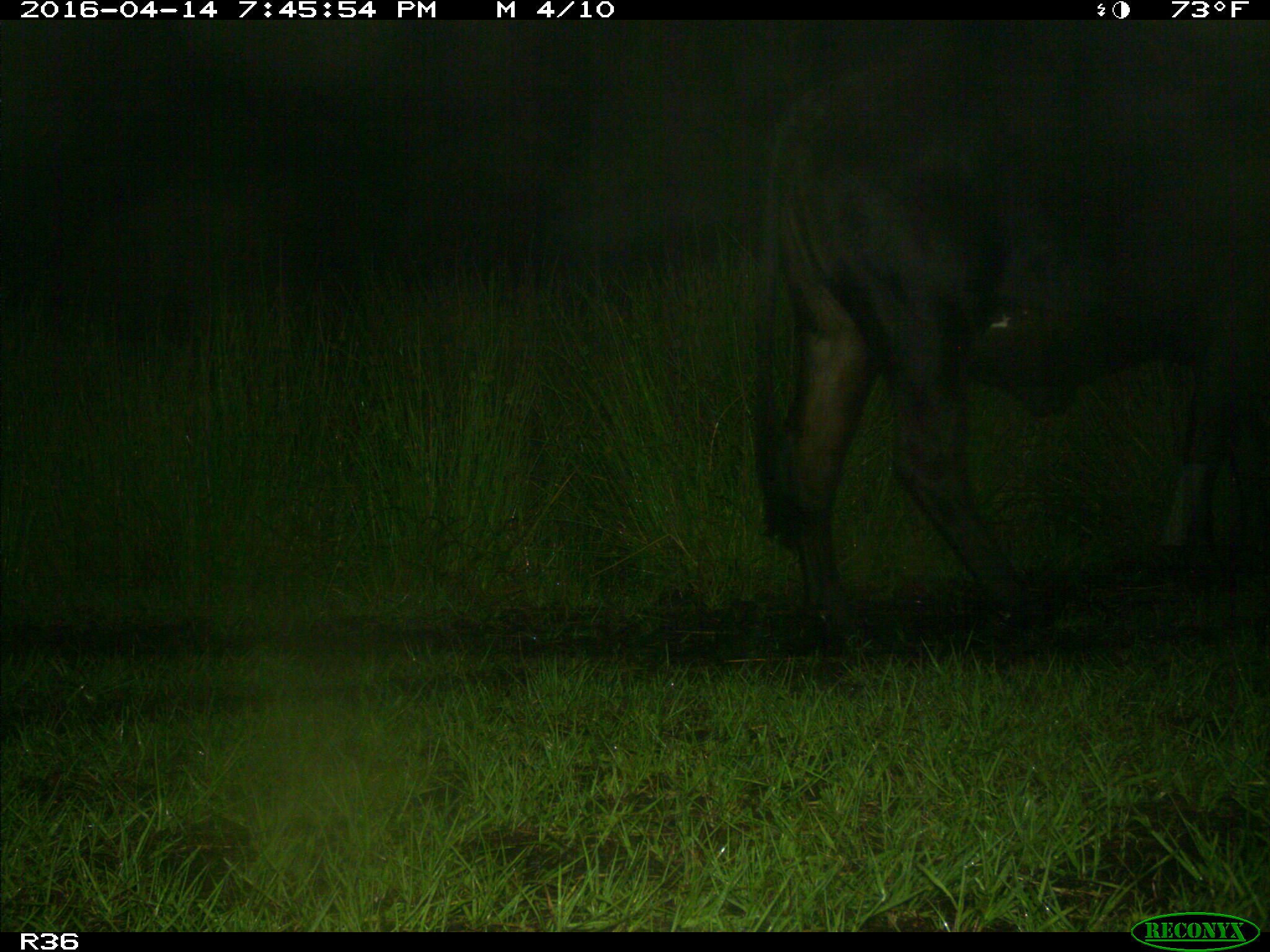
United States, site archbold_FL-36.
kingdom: Animalia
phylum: Chordata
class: Mammalia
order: Artiodactyla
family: Bovidae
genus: Bos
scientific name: Bos taurus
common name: domestic cow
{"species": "Bos taurus (domestic cow)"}